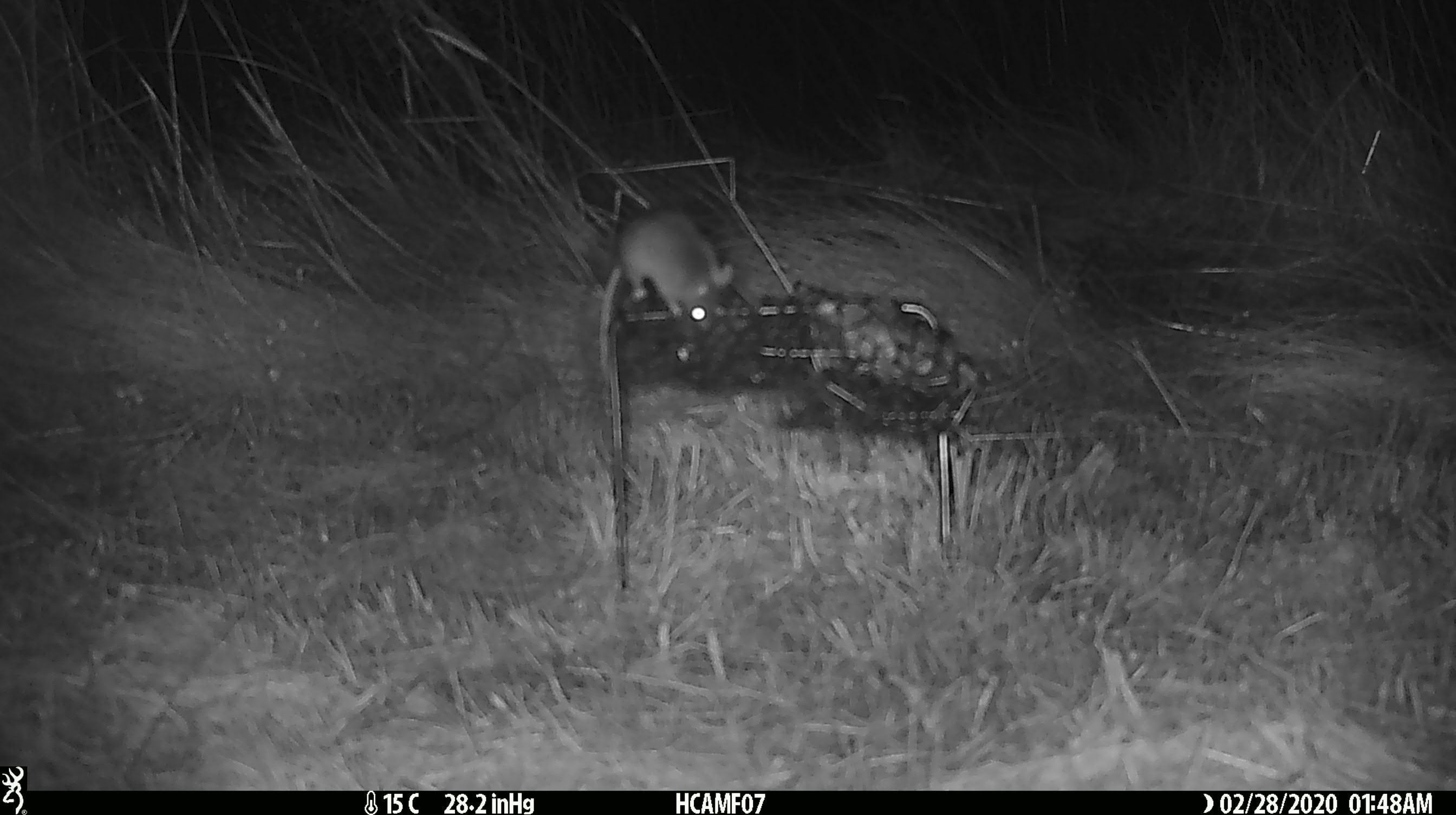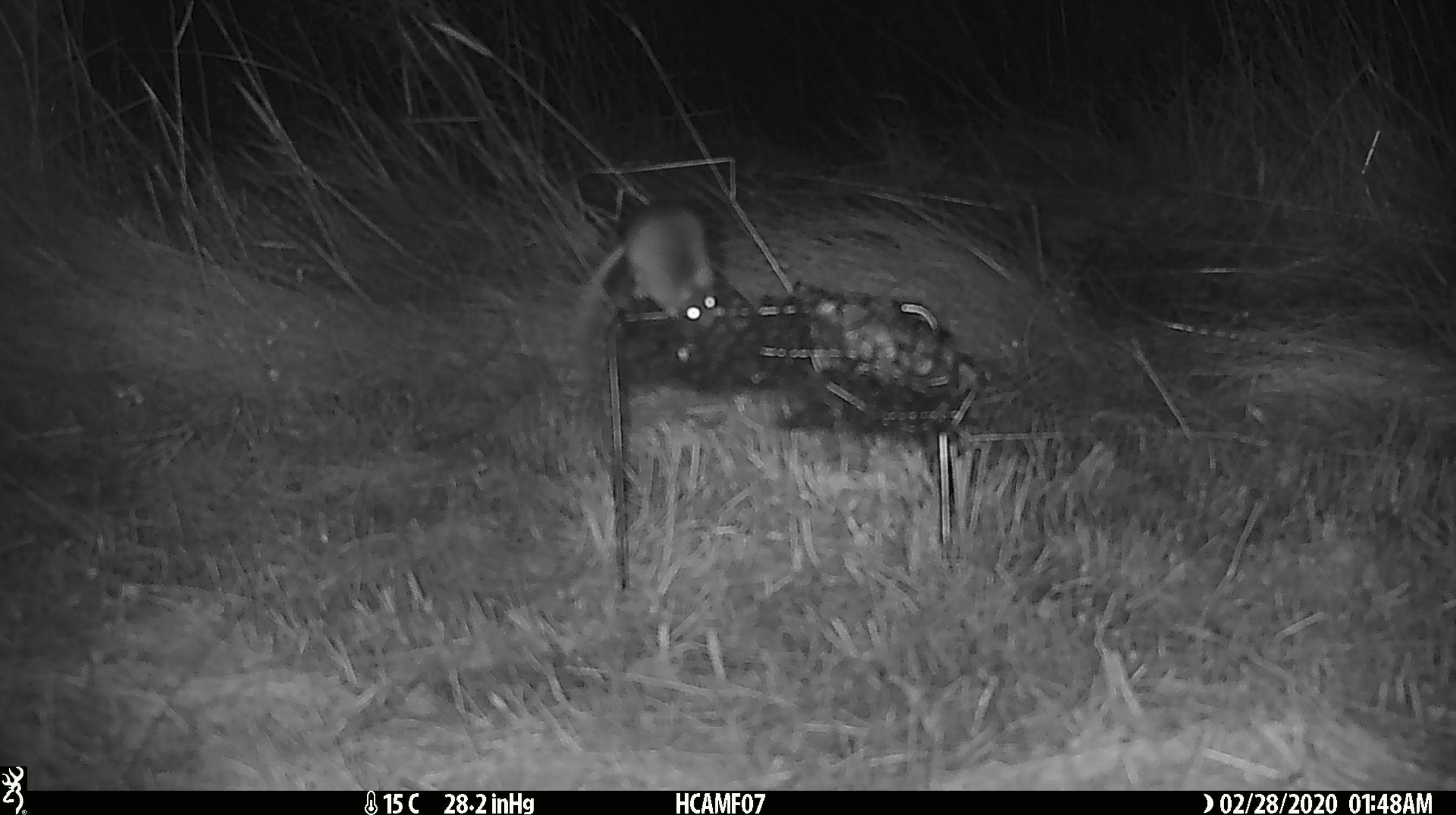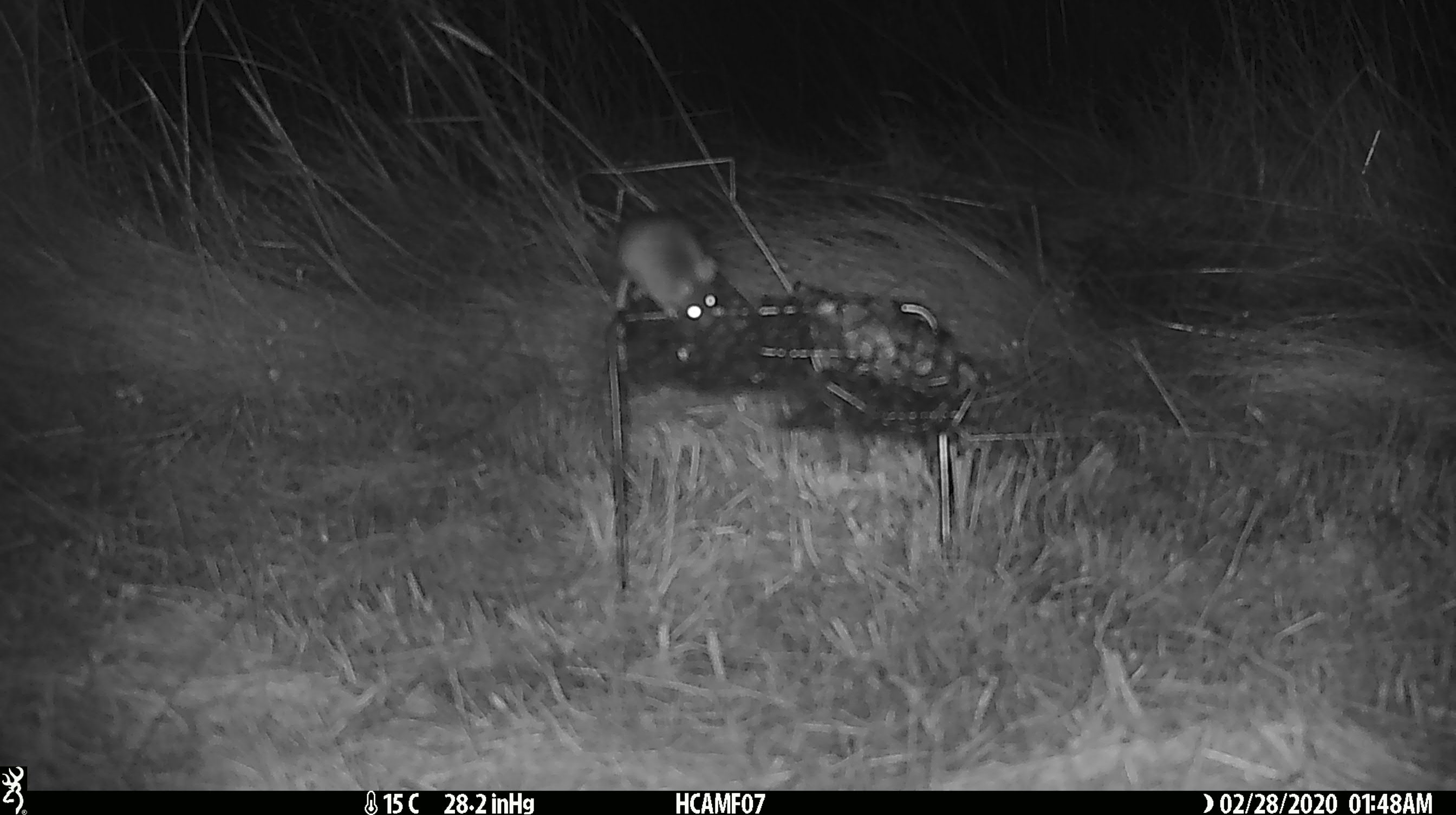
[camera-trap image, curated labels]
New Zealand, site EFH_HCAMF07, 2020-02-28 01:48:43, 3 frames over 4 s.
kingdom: Animalia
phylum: Chordata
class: Mammalia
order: Rodentia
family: Muridae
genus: Mus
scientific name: Mus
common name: mouse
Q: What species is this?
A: Mouse (Mus).